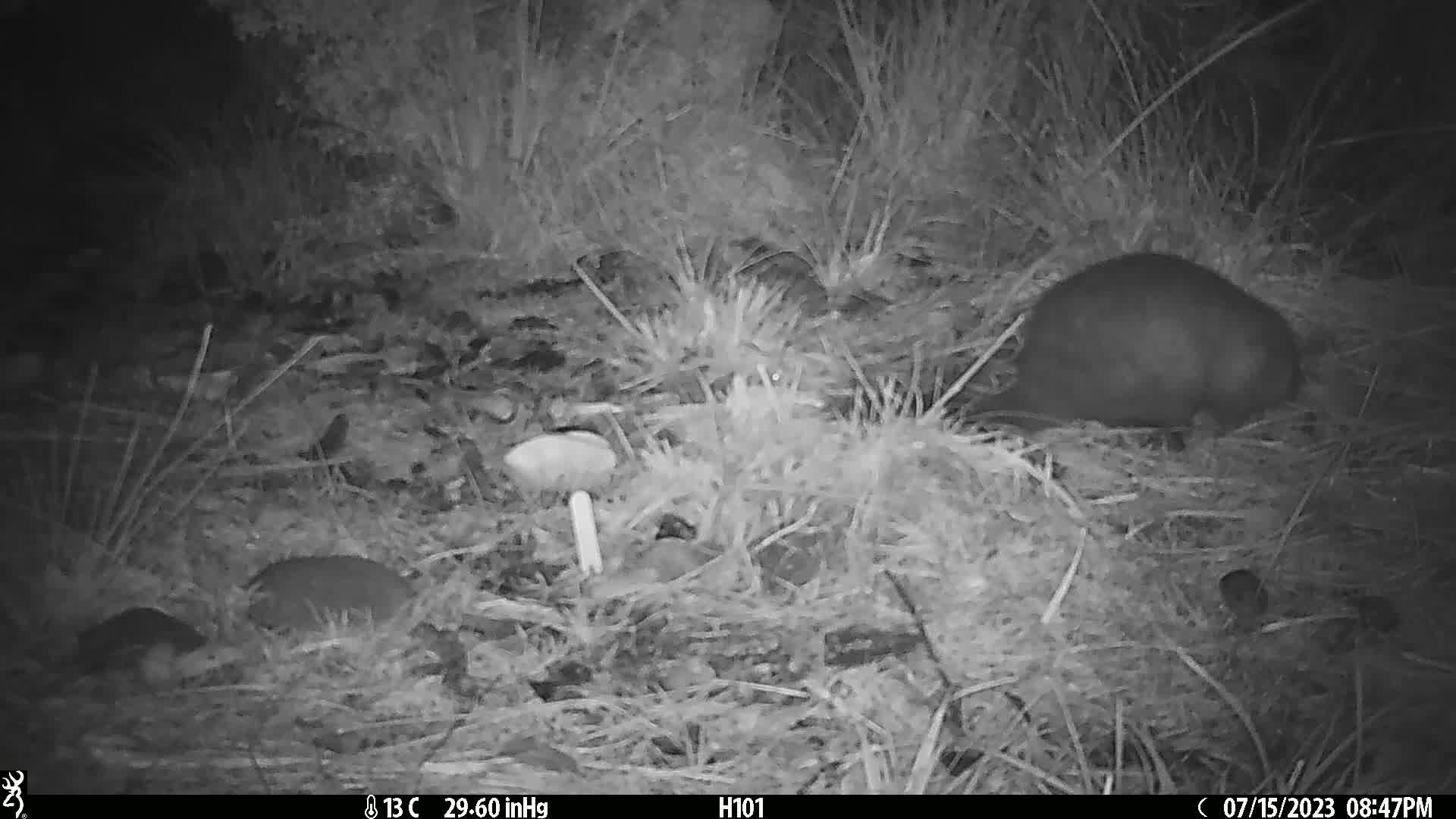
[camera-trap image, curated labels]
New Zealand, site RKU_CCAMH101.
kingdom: Animalia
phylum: Chordata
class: Mammalia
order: Diprotodontia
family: Phalangeridae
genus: Trichosurus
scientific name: Trichosurus vulpecula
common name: common brushtail possum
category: possum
Possum (common brushtail possum) (Trichosurus vulpecula).